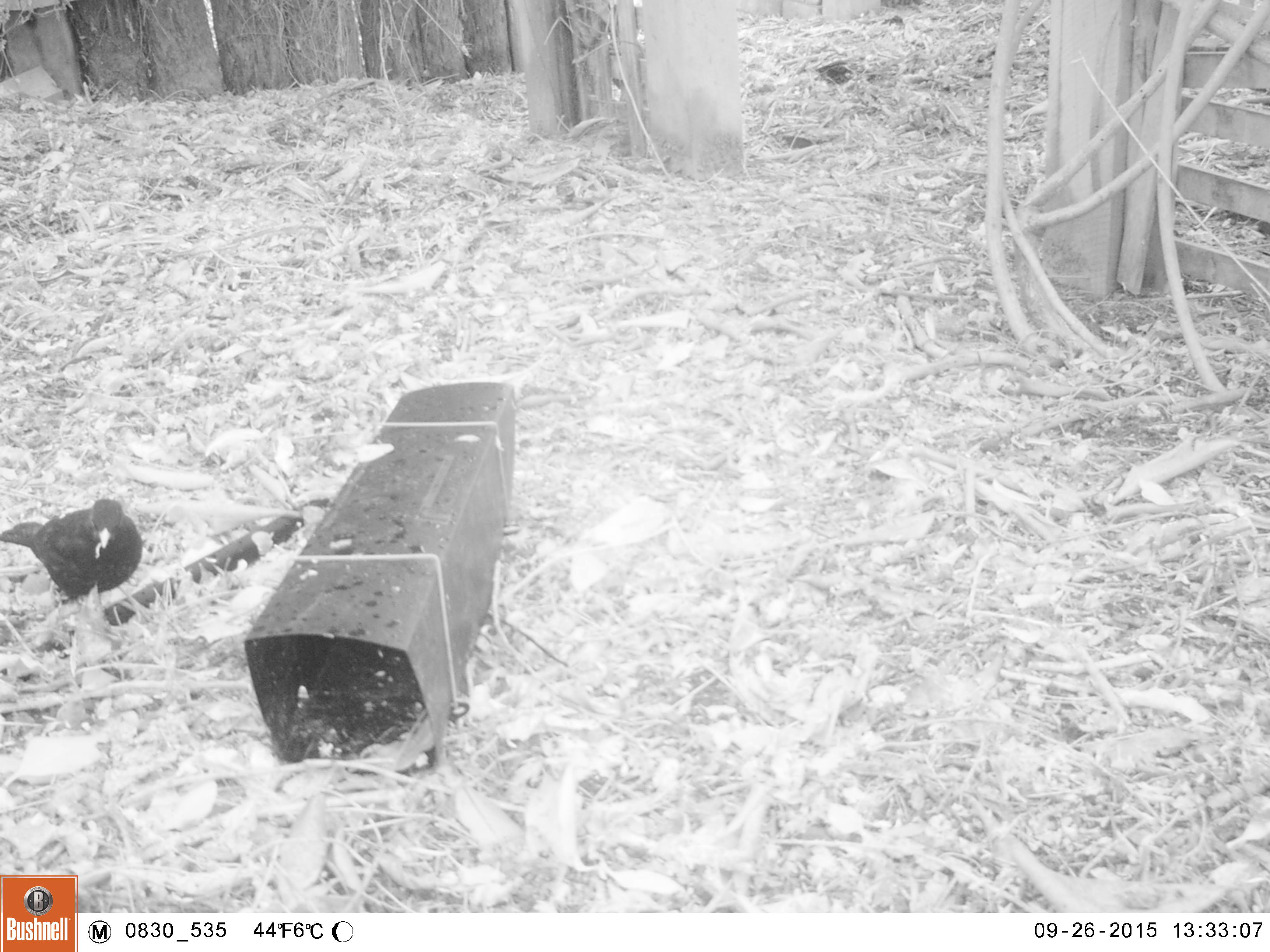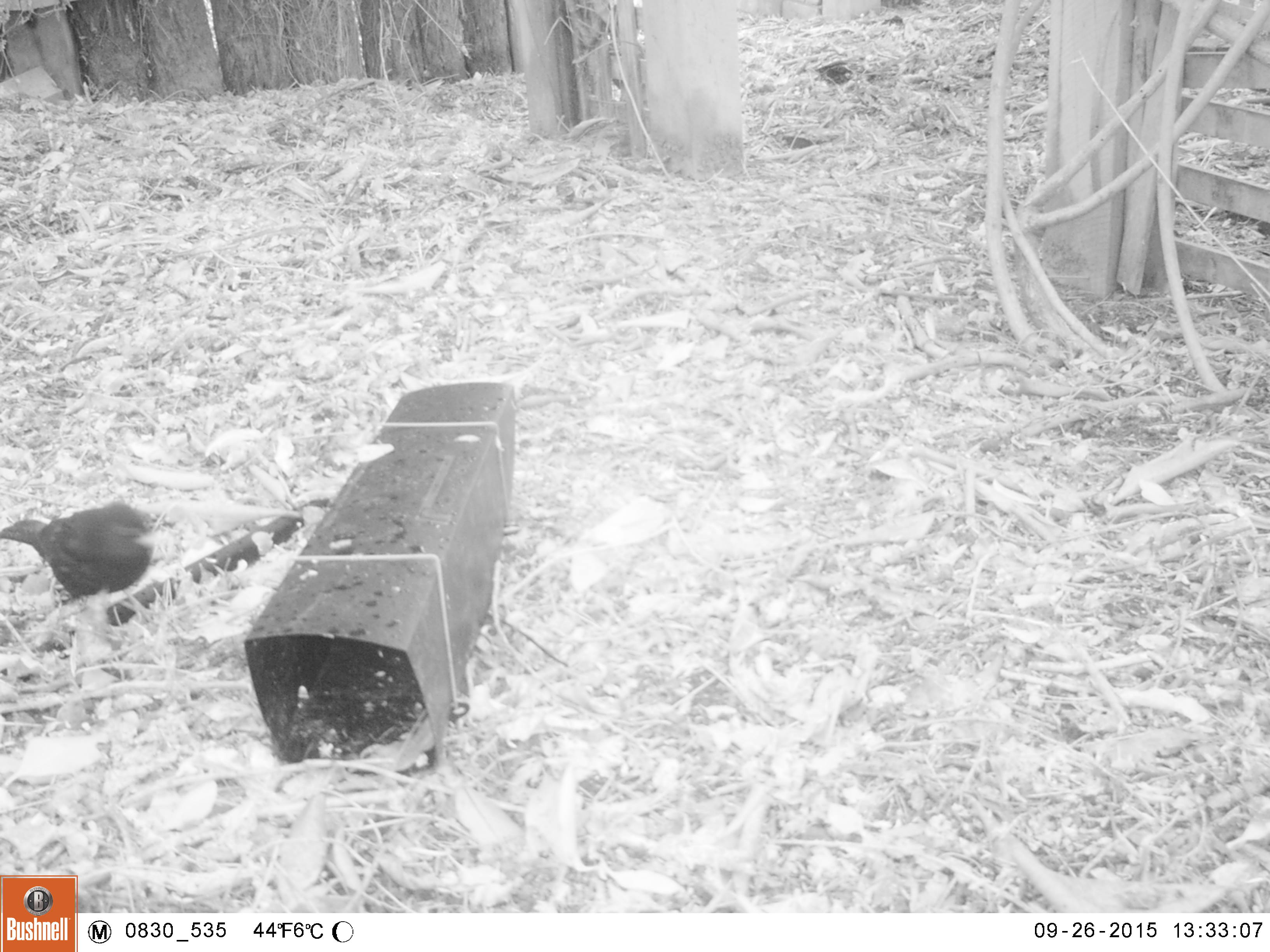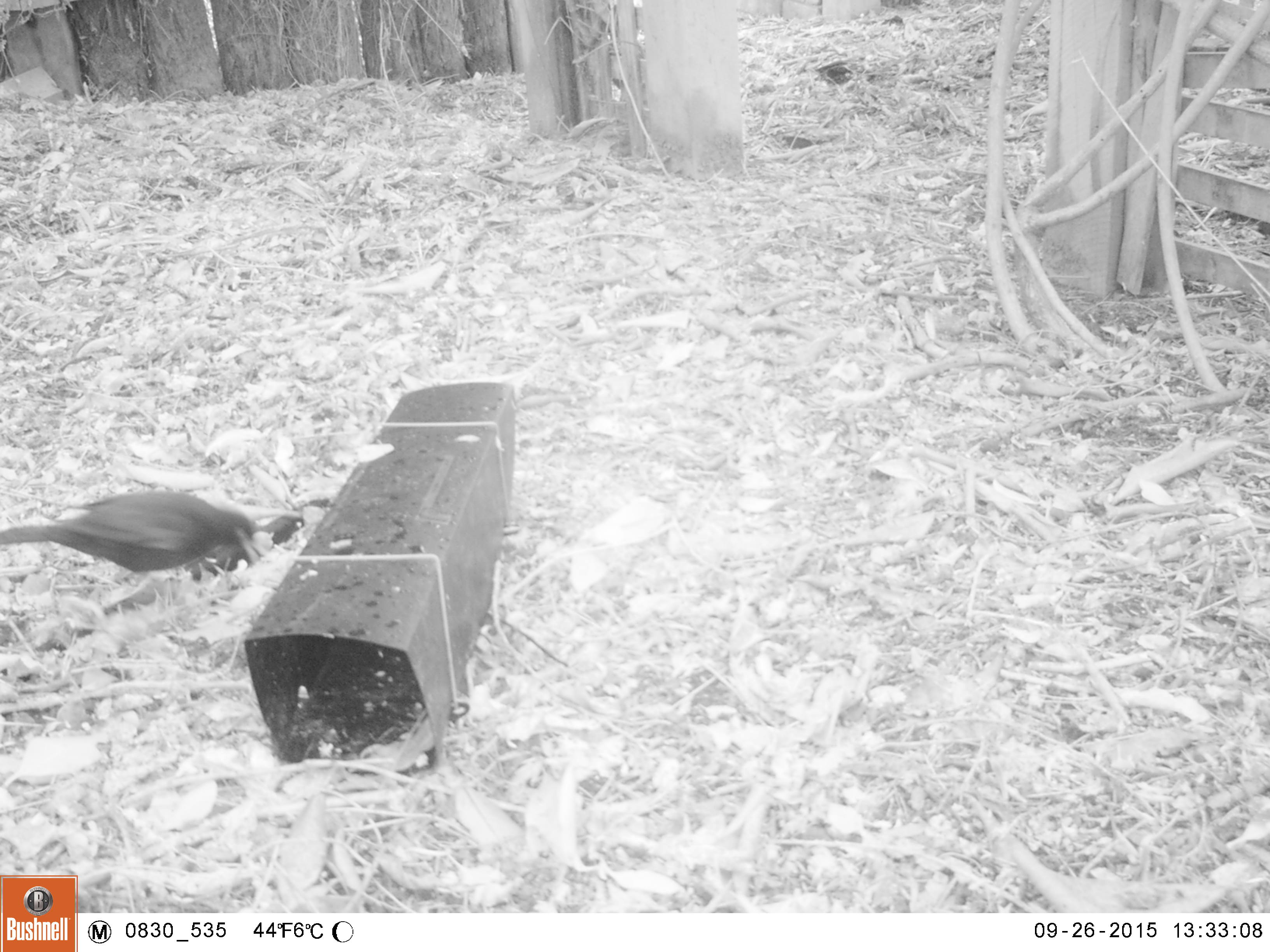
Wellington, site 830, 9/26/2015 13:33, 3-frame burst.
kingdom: Animalia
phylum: Chordata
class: Aves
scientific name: Aves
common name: bird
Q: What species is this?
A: Bird (Aves).